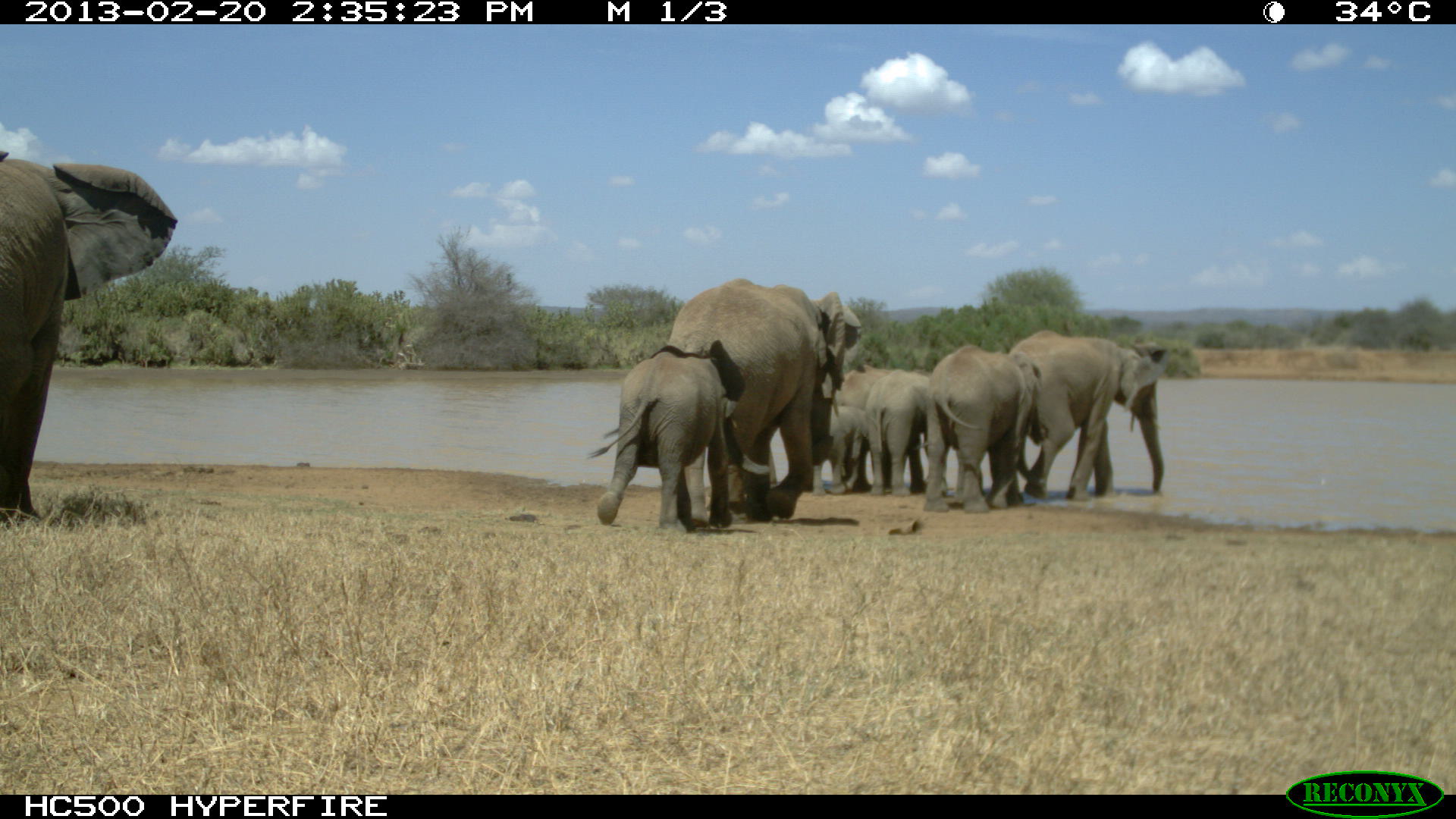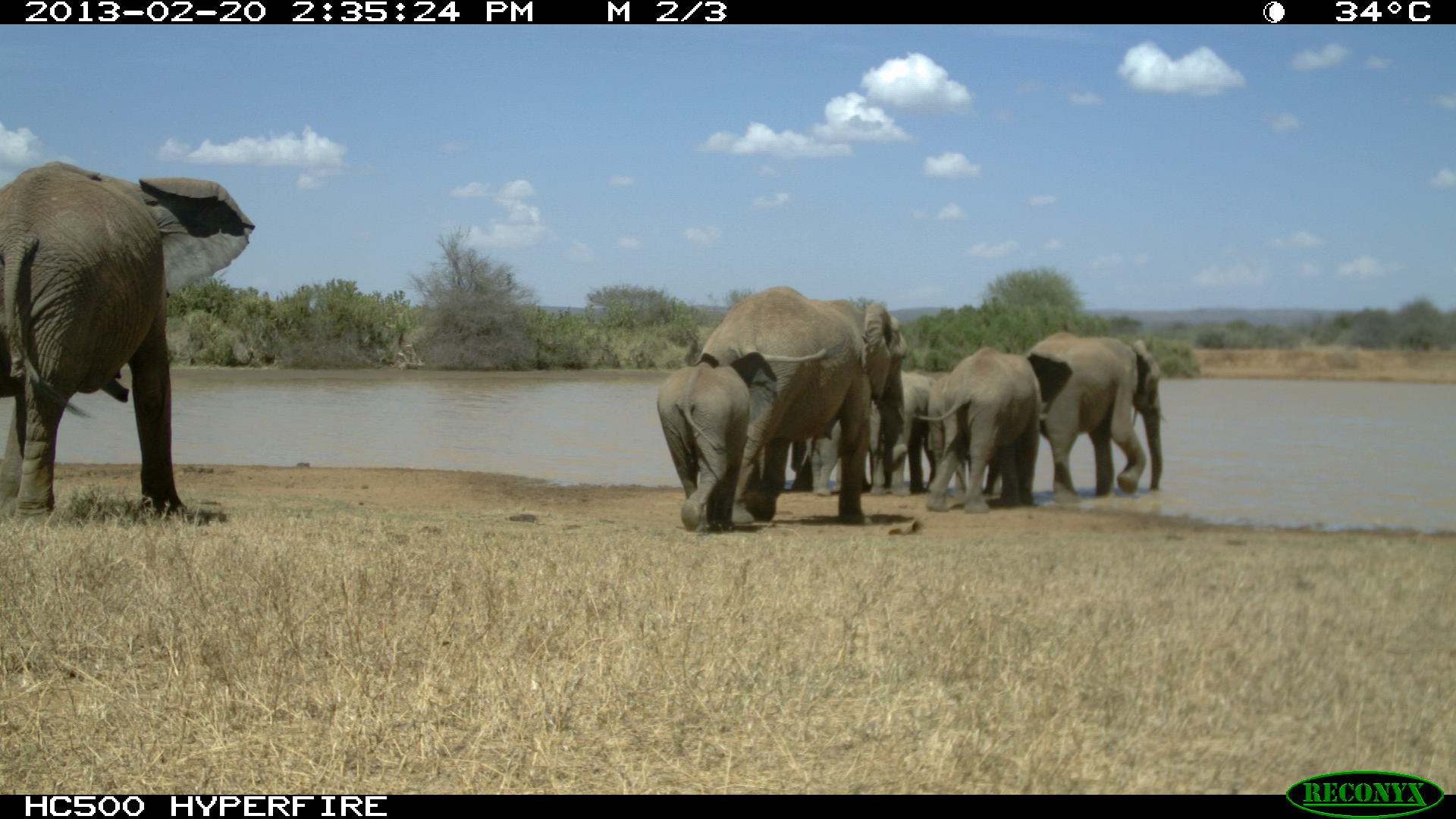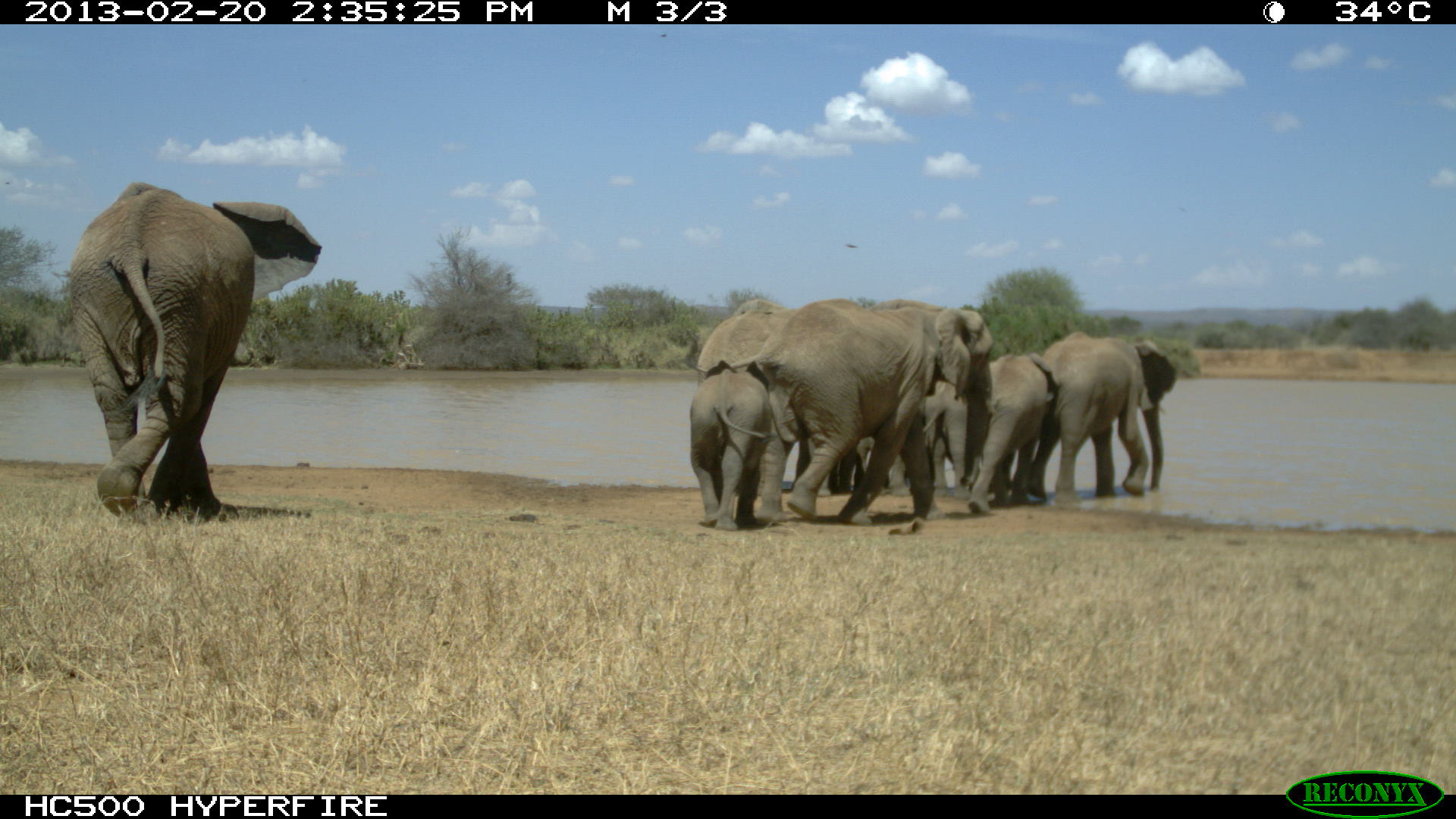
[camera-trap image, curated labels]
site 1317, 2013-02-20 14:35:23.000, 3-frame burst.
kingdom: Animalia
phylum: Chordata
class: Mammalia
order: Proboscidea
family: Elephantidae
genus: Loxodonta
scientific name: Loxodonta africana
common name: african bush elephant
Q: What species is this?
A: Loxodonta africana (african bush elephant).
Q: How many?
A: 10.